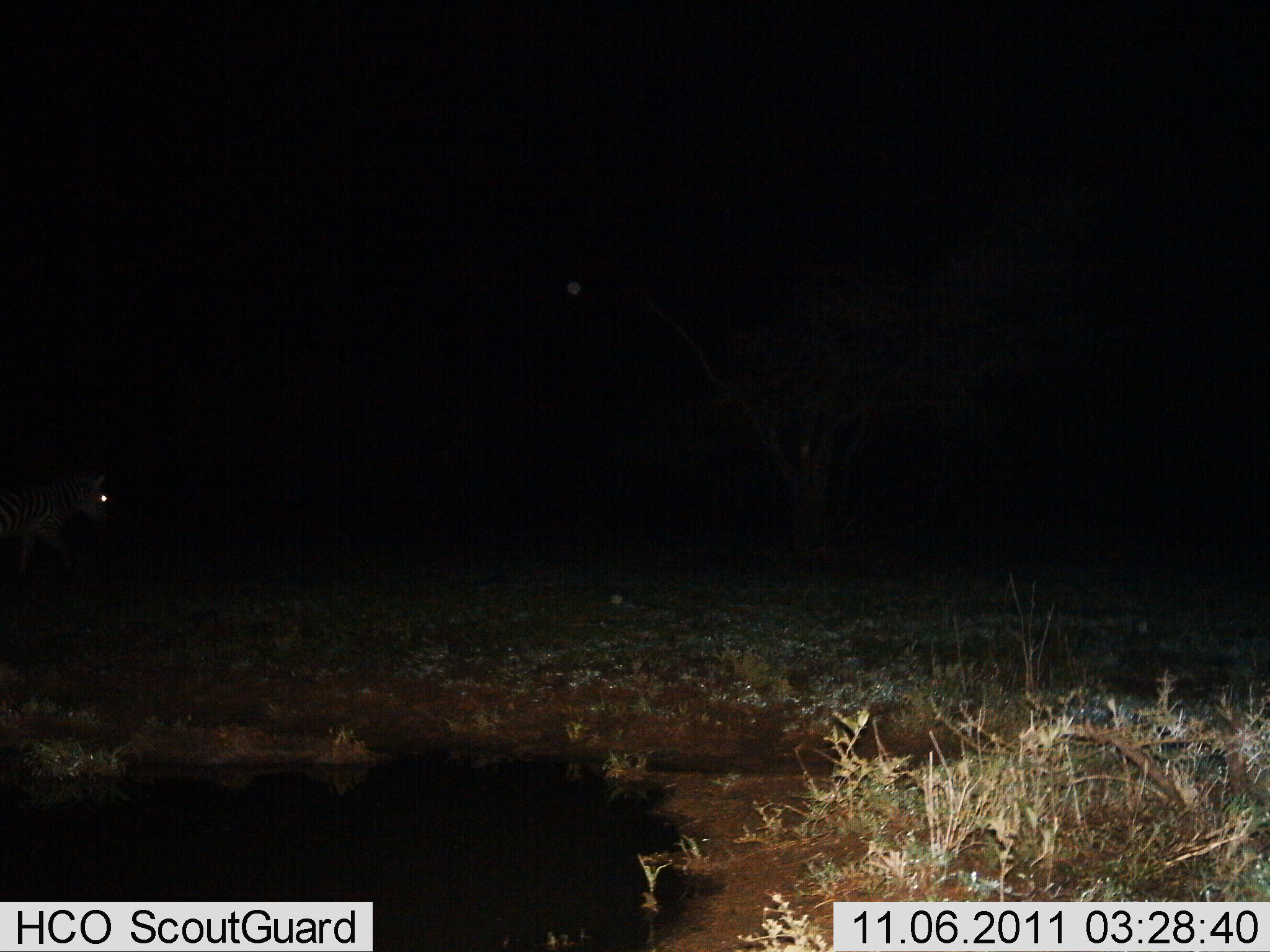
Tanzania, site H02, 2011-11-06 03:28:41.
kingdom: Animalia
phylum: Chordata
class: Mammalia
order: Perissodactyla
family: Equidae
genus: Equus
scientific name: Equus quagga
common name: plains zebra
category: zebra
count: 1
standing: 20%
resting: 0%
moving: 90%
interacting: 0%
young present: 0%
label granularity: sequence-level